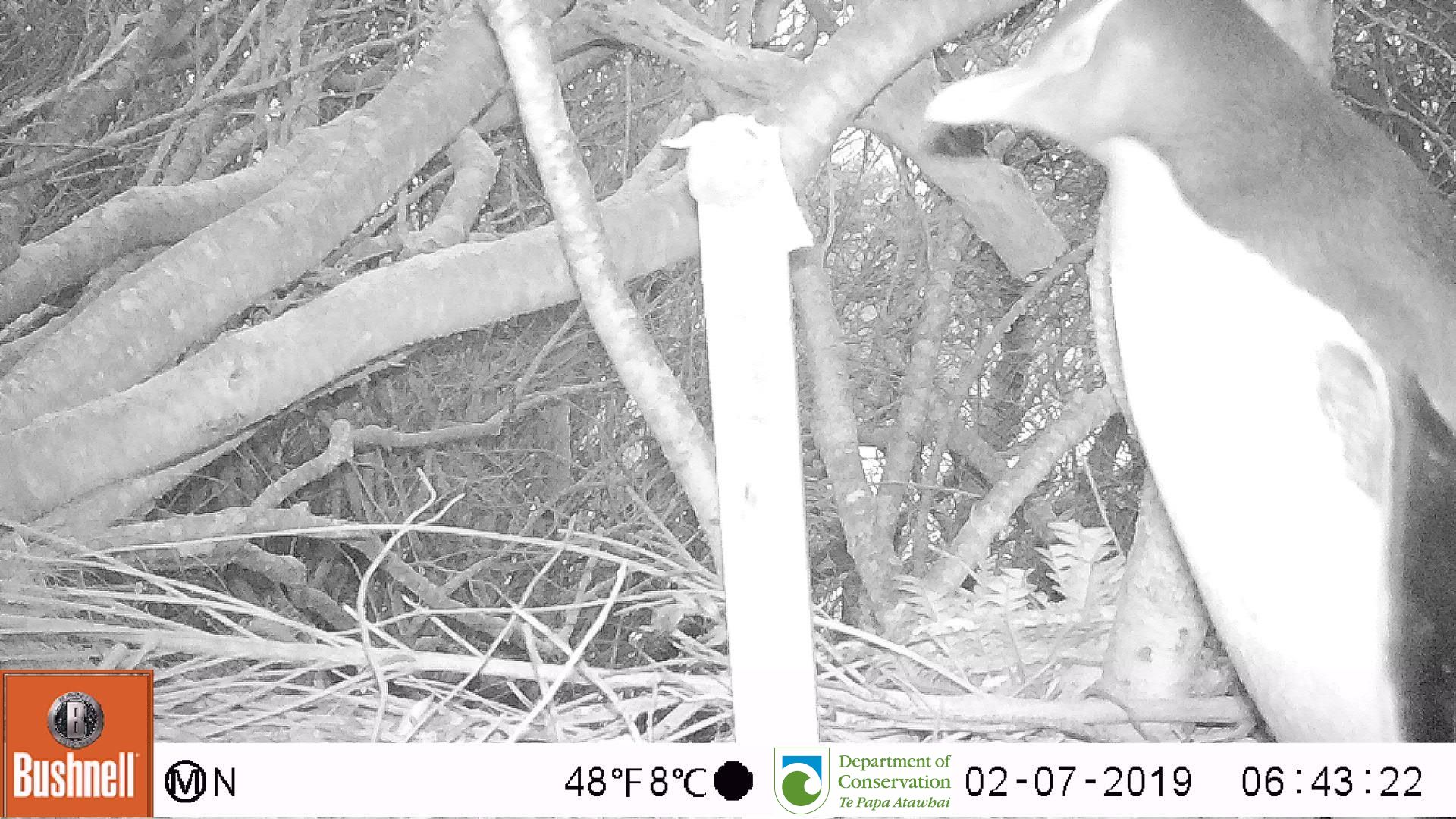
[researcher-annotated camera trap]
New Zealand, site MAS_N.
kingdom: Animalia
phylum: Chordata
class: Aves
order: Sphenisciformes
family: Spheniscidae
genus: Megadyptes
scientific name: Megadyptes antipodes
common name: yellow-eyed penguin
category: yellow eyed penguin